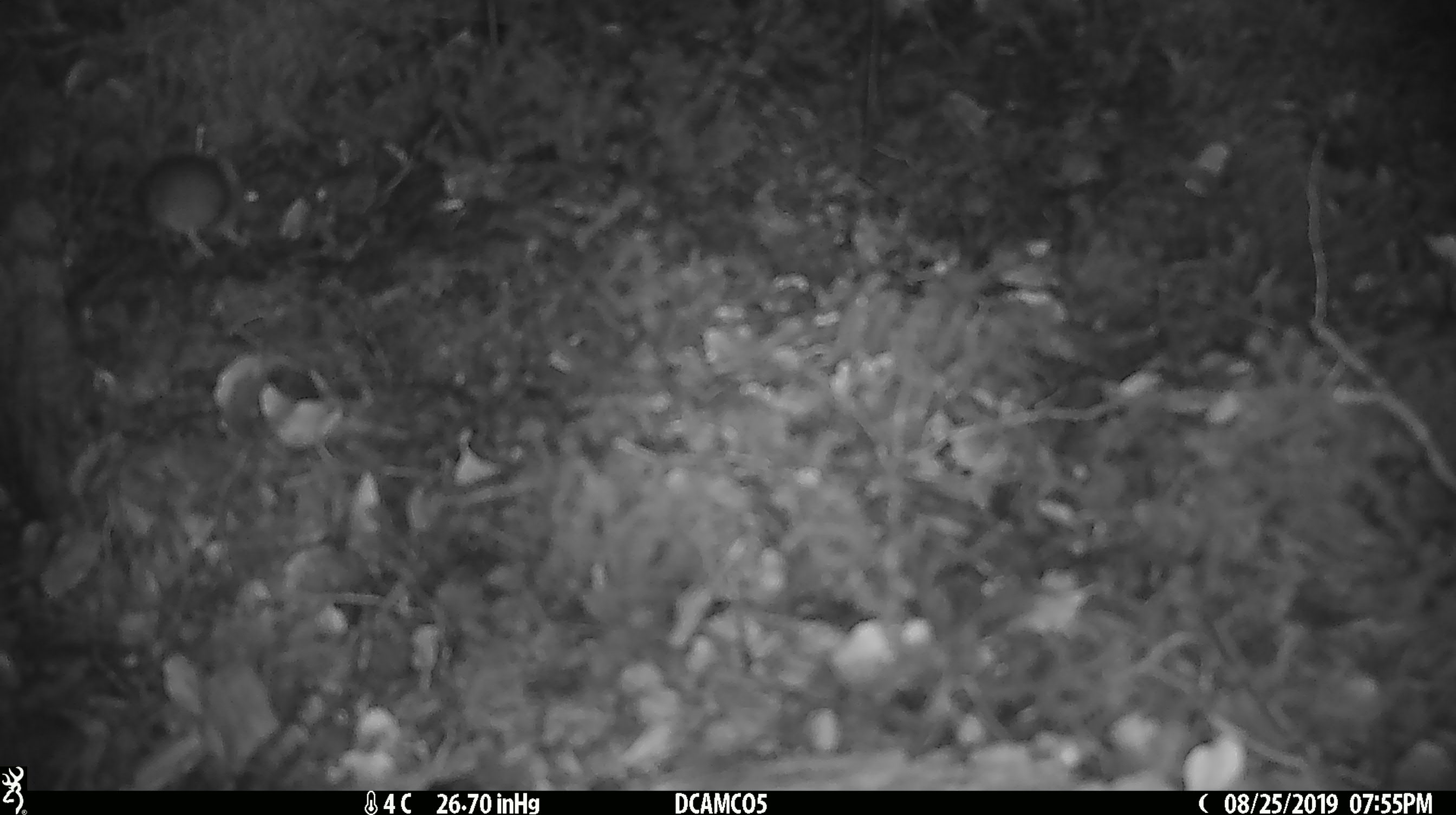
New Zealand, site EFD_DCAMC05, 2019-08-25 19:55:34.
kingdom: Animalia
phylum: Chordata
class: Mammalia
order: Rodentia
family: Muridae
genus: Mus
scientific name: Mus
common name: mouse